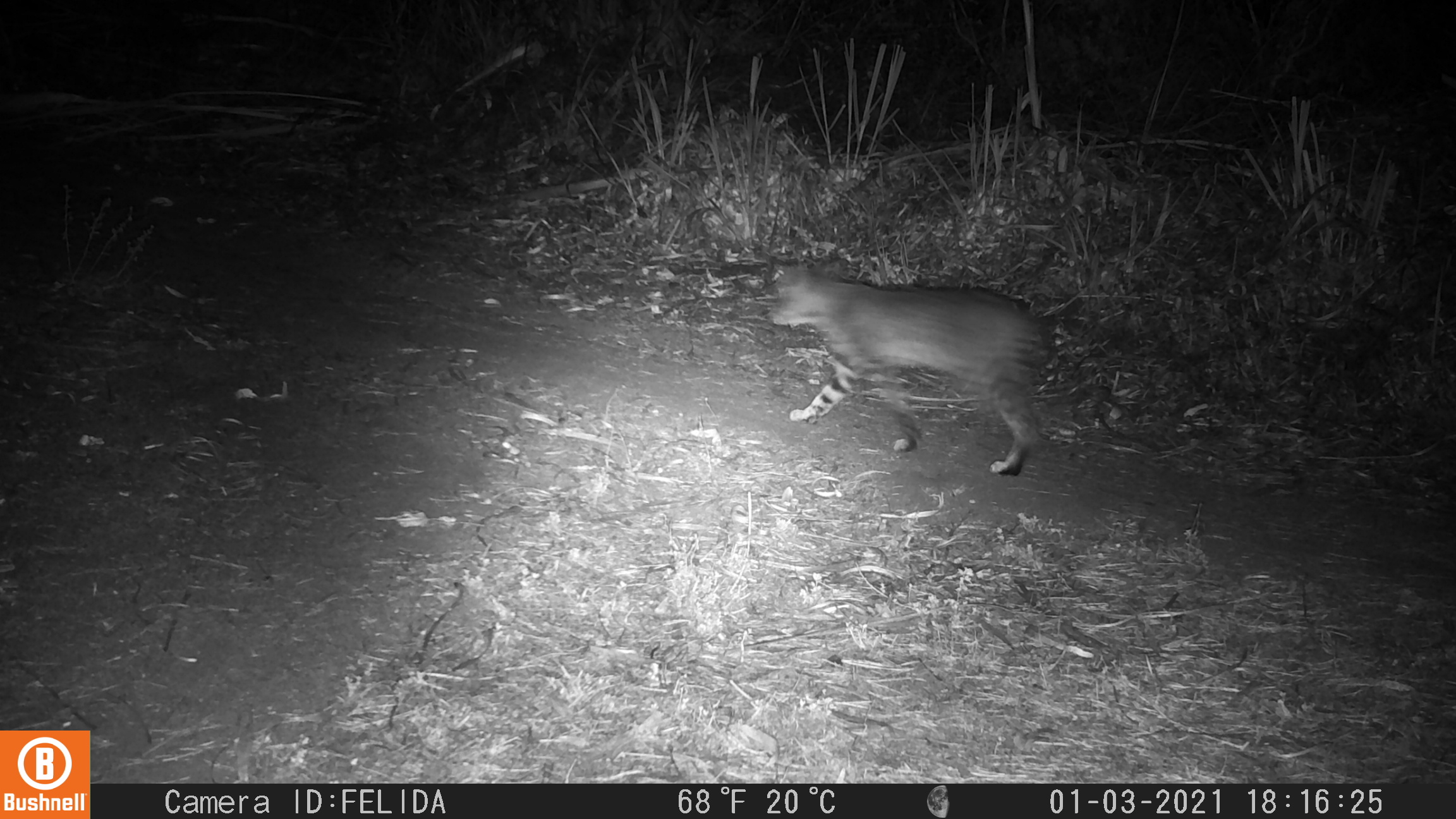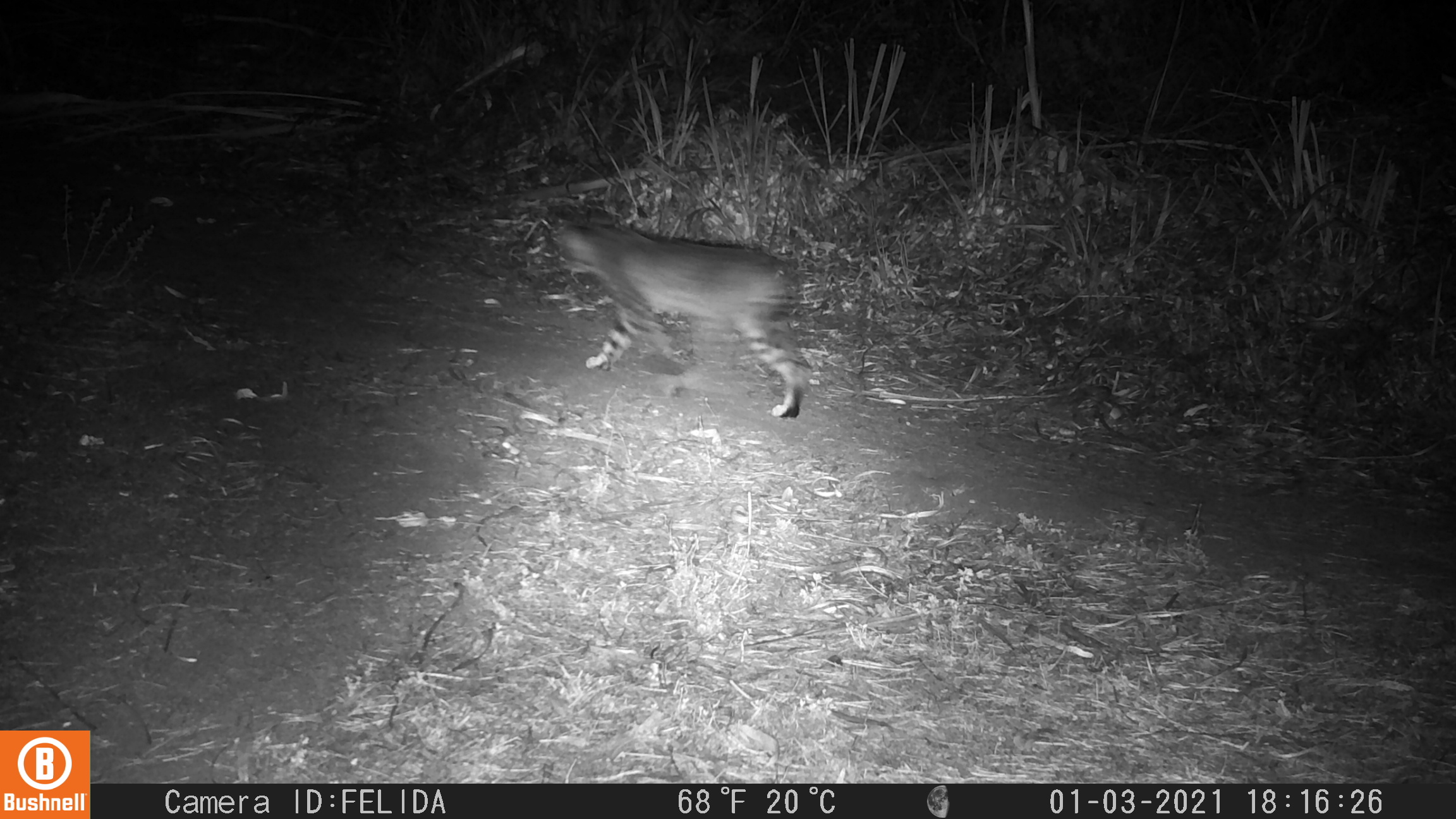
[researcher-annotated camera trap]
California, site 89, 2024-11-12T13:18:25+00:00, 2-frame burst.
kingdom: Animalia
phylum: Chordata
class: Mammalia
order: Carnivora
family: Felidae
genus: Lynx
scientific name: Lynx rufus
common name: bobcat